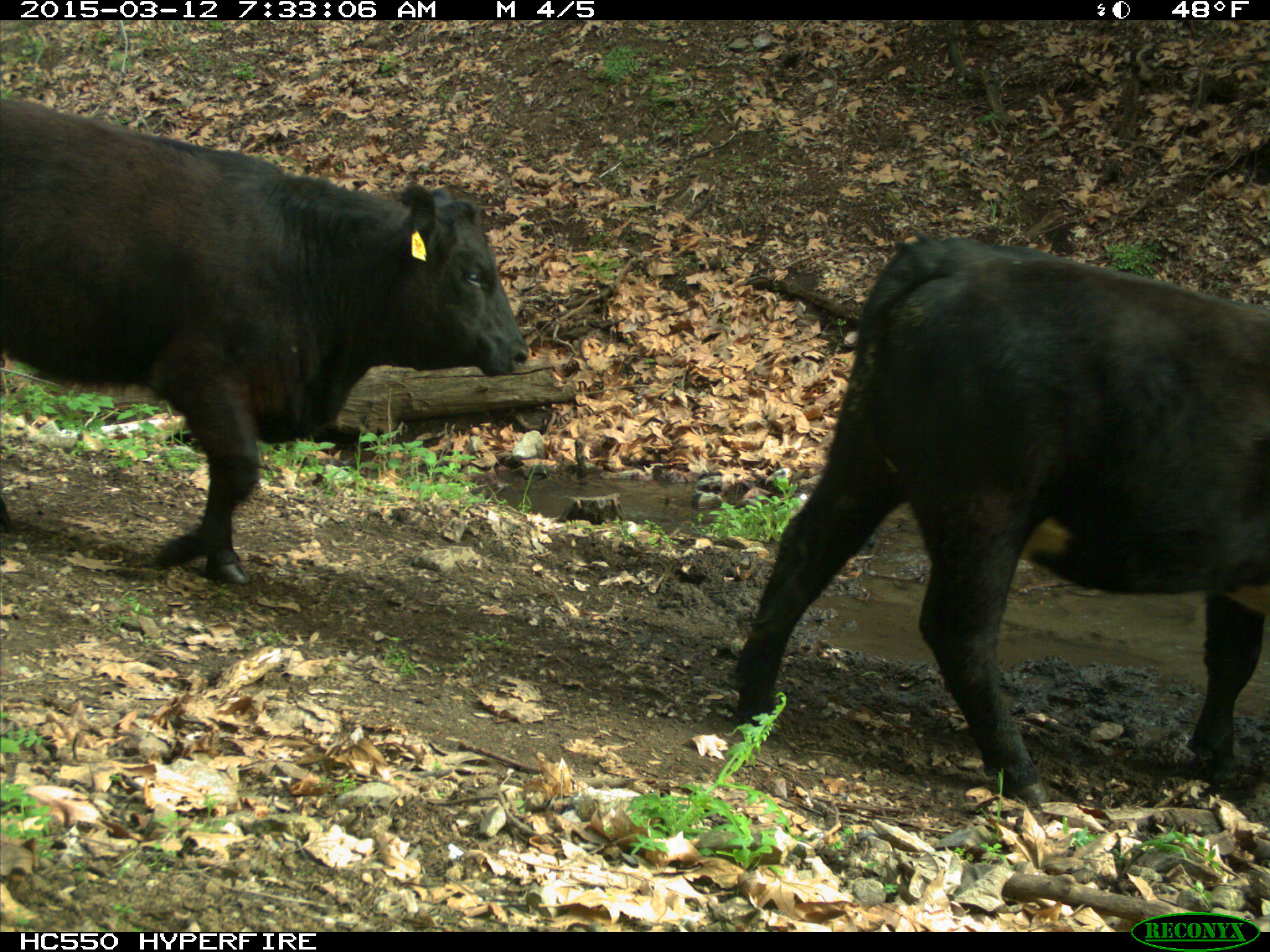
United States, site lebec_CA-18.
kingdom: Animalia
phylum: Chordata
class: Mammalia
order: Artiodactyla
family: Bovidae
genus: Bos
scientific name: Bos taurus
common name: domestic cow